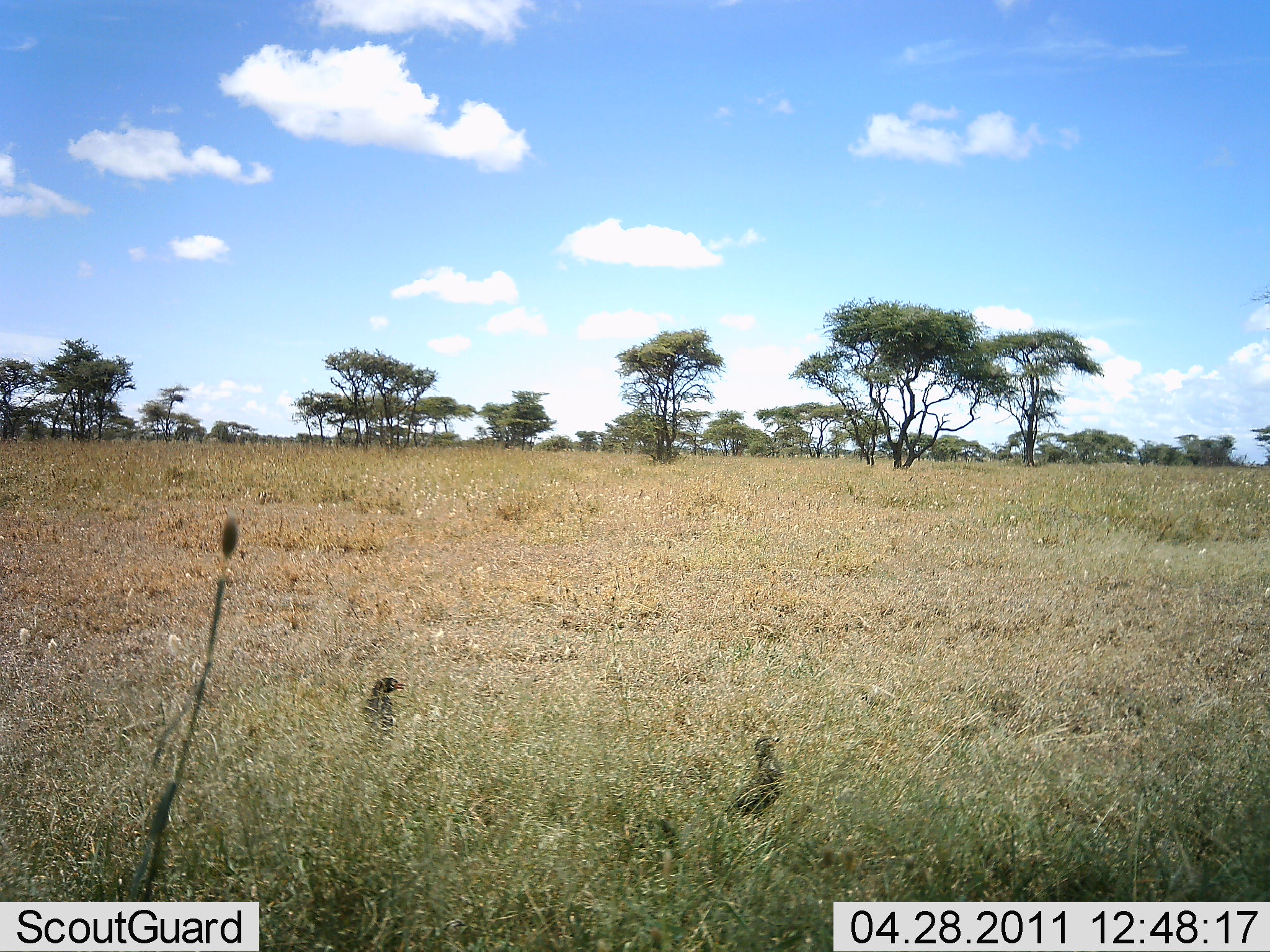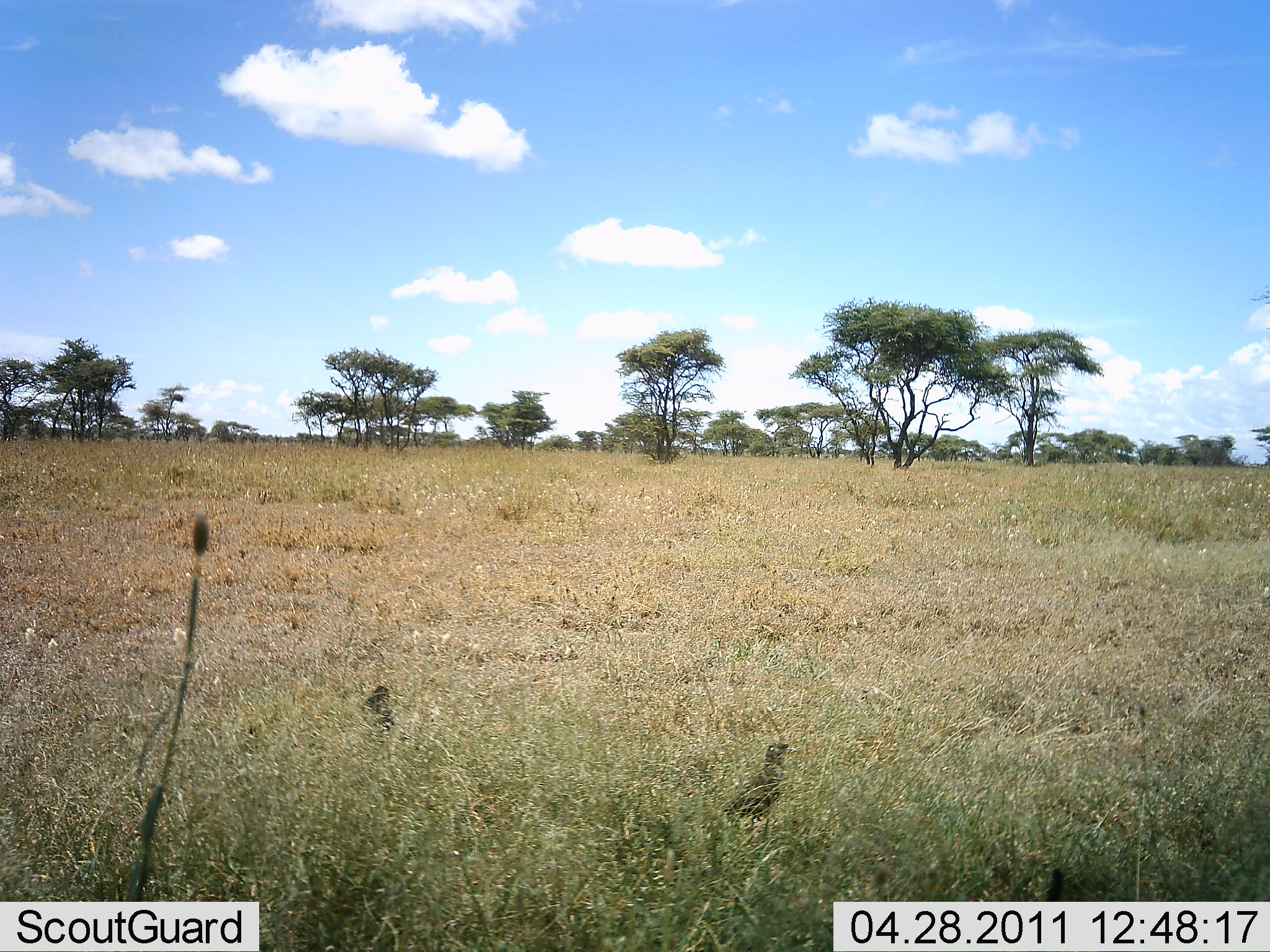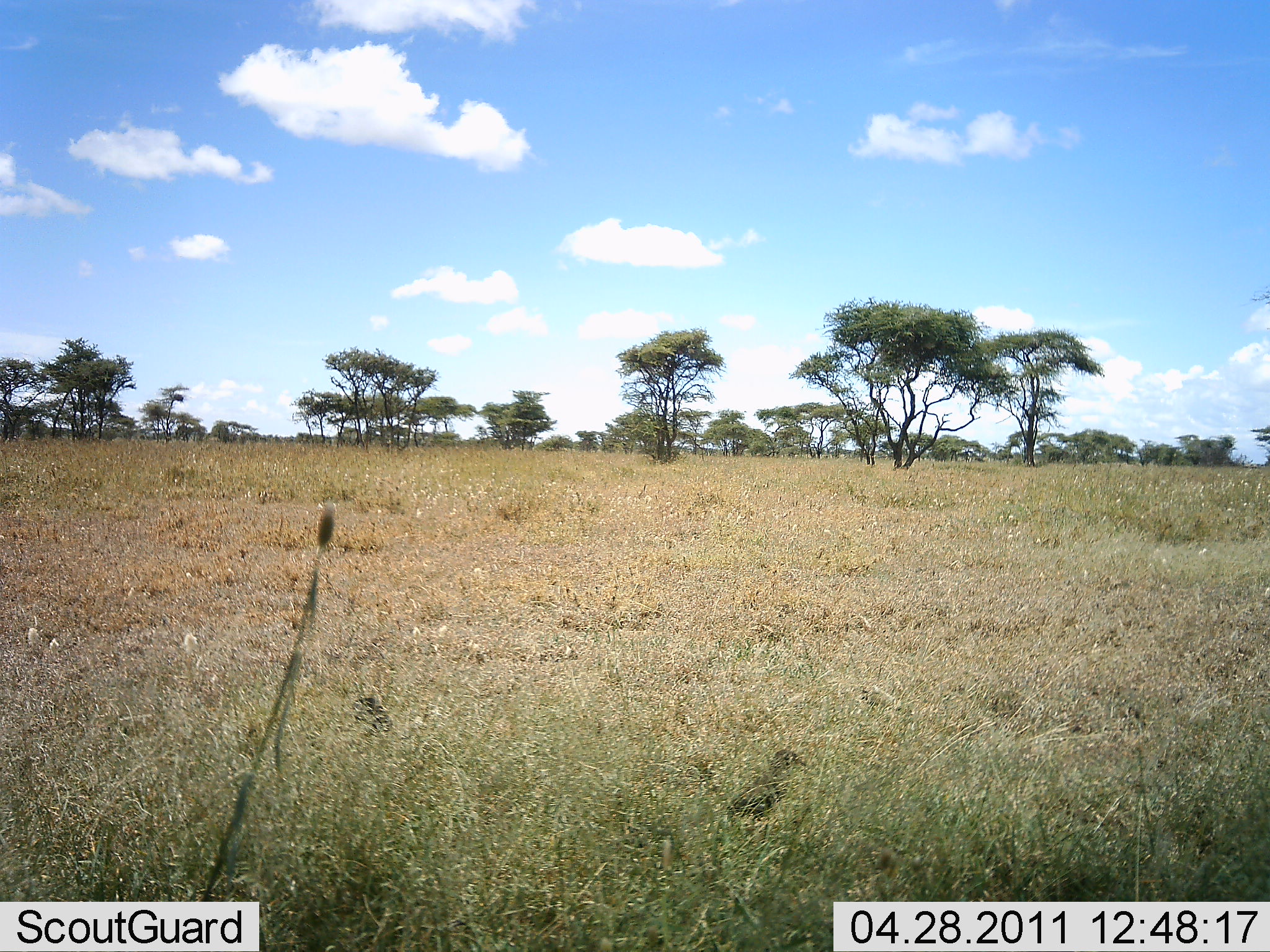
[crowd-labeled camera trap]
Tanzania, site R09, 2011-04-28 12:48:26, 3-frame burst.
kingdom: Animalia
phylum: Chordata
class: Aves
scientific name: Aves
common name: bird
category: otherbird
Otherbird (bird) (Aves), count 2. Behavior (volunteer vote fractions): standing 75%, resting 0%, moving 8%, interacting 0%. Young present (vote fraction): 0%. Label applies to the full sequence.